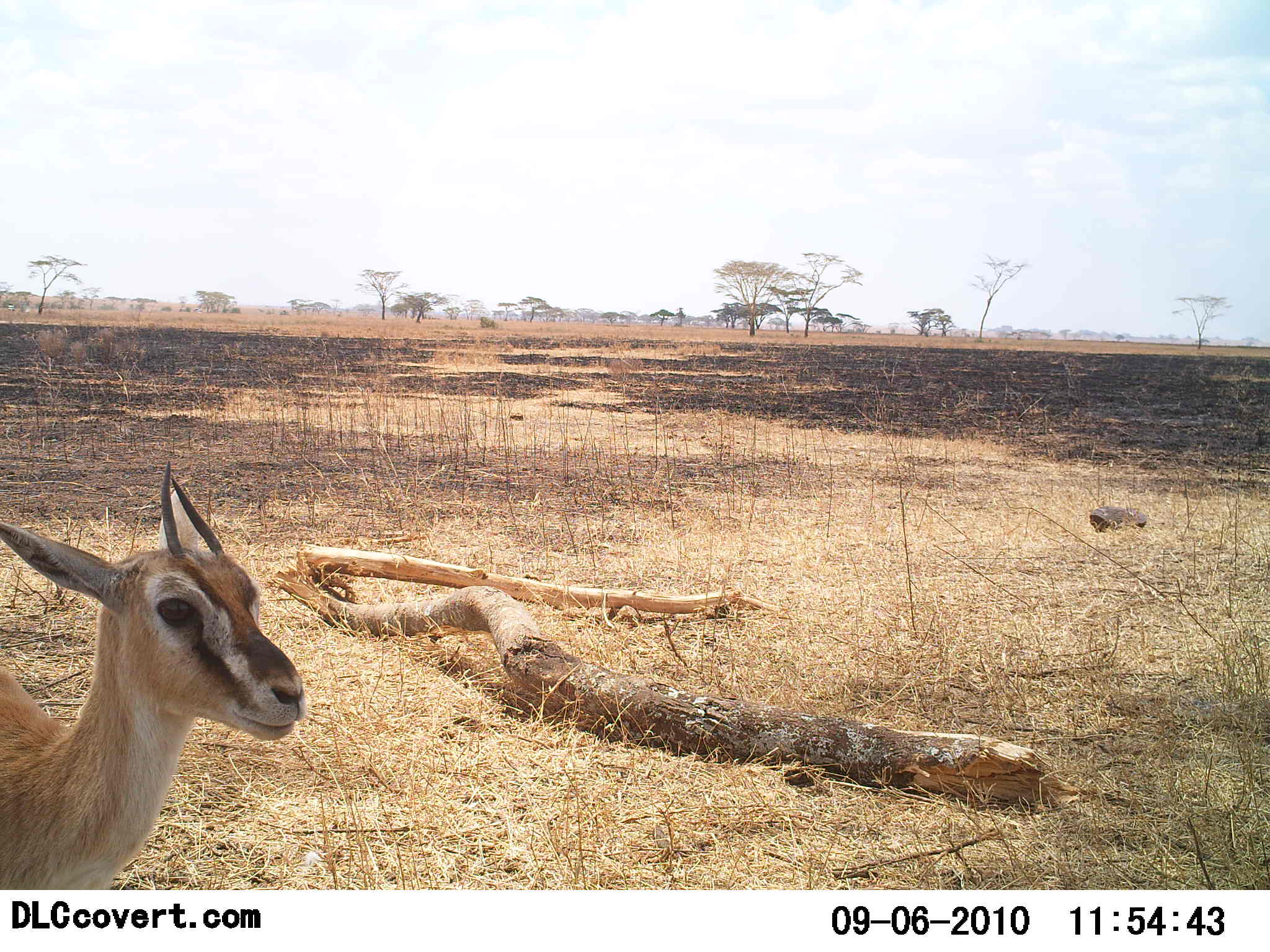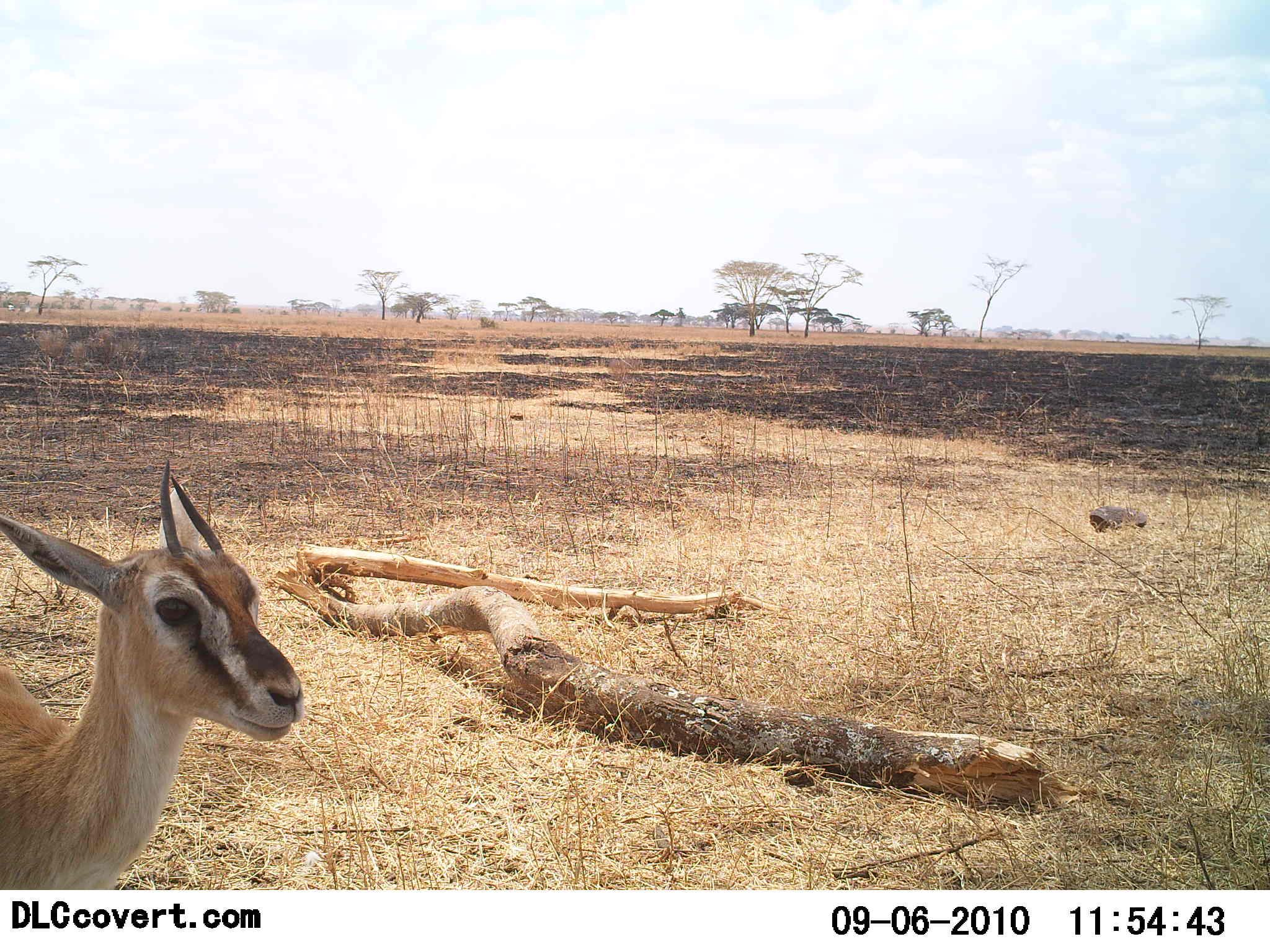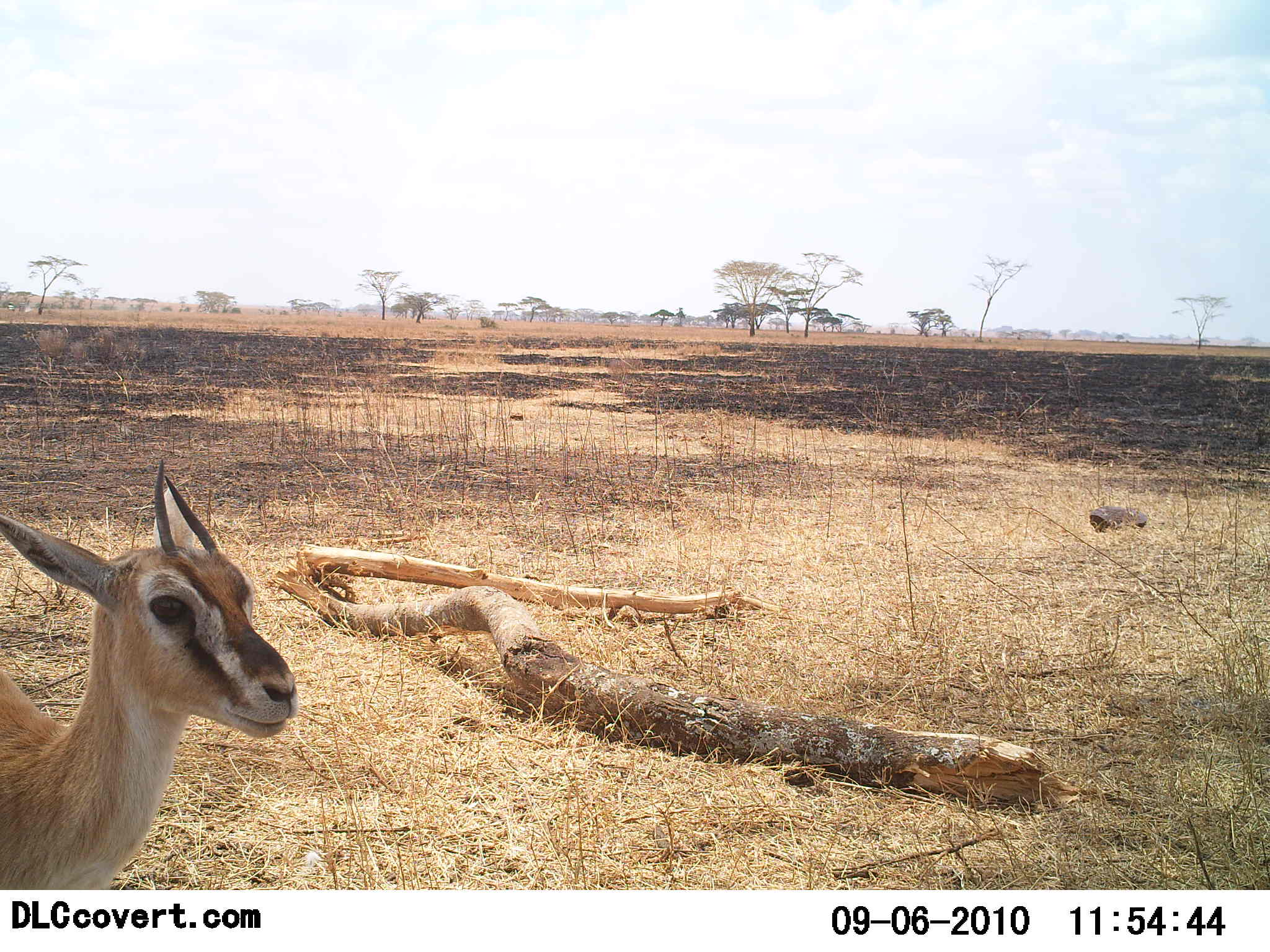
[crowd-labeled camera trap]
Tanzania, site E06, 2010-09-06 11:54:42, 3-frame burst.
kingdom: Animalia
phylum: Chordata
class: Mammalia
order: Artiodactyla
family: Bovidae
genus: Eudorcas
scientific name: Eudorcas thomsonii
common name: thomson's gazelle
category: gazellethomsons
Gazellethomsons (thomson's gazelle) (Eudorcas thomsonii), count 1. Behavior (volunteer vote fractions): standing 100%, resting 0%, moving 0%, interacting 0%. Young present (vote fraction): 8%. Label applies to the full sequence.